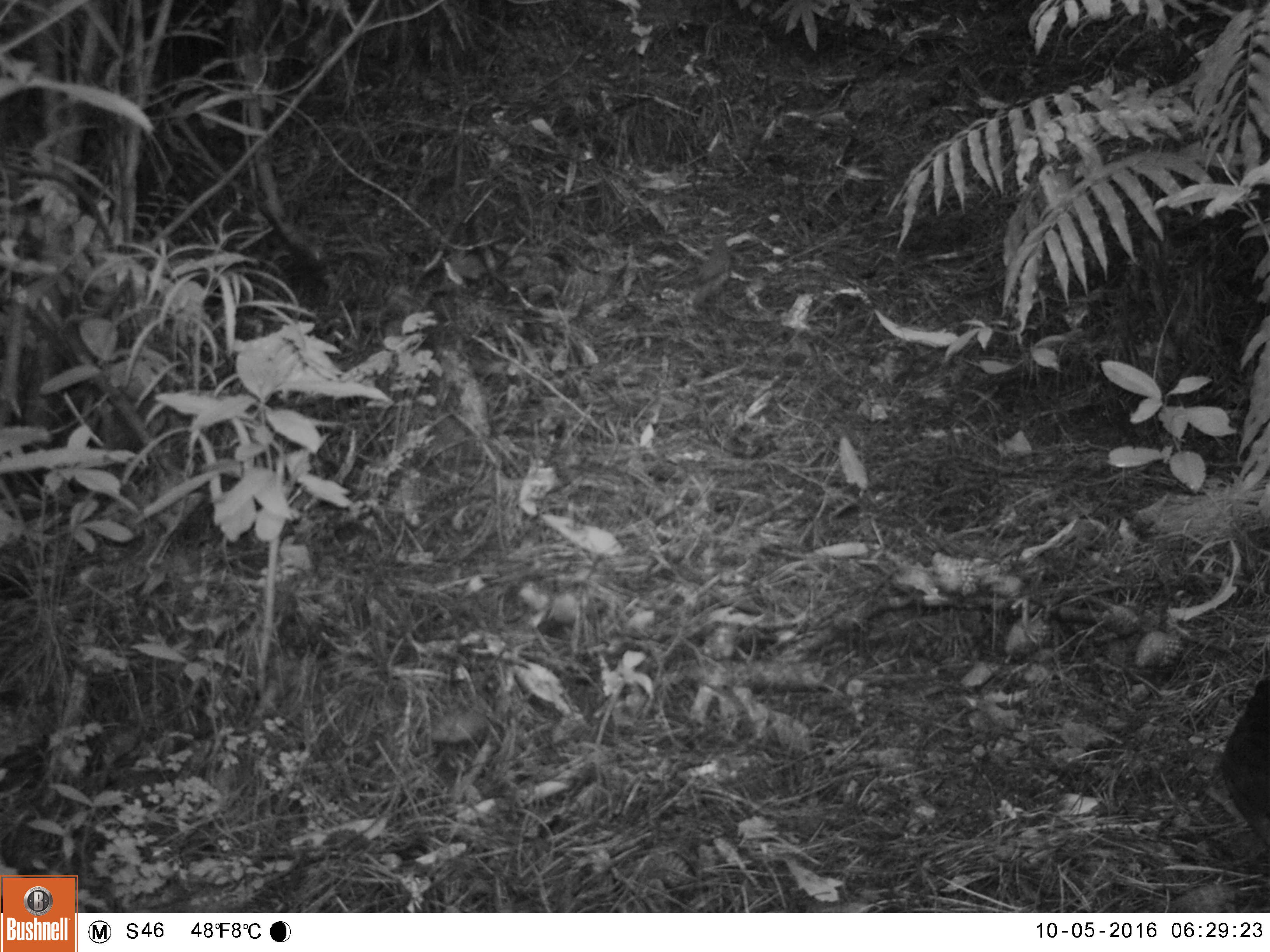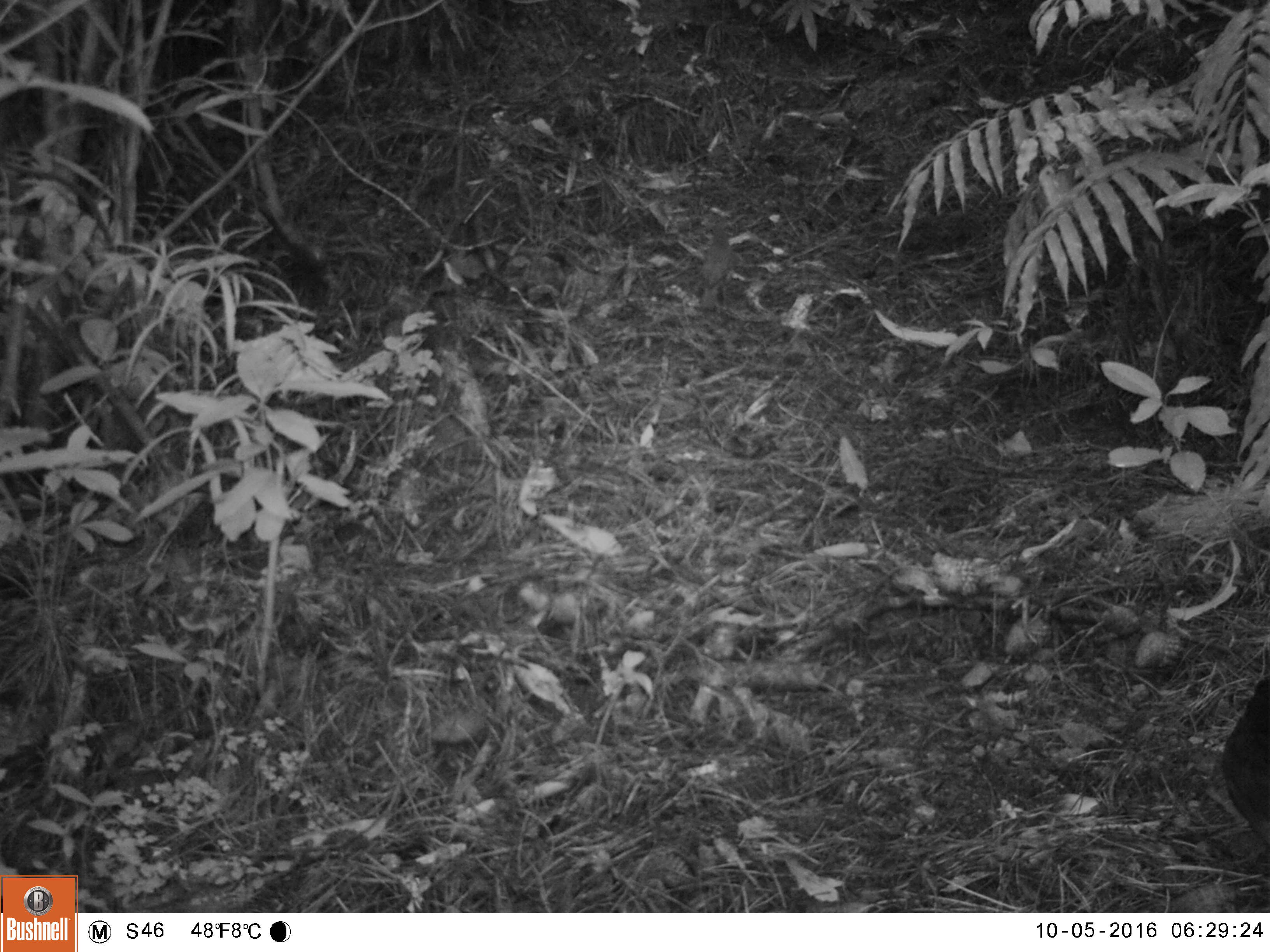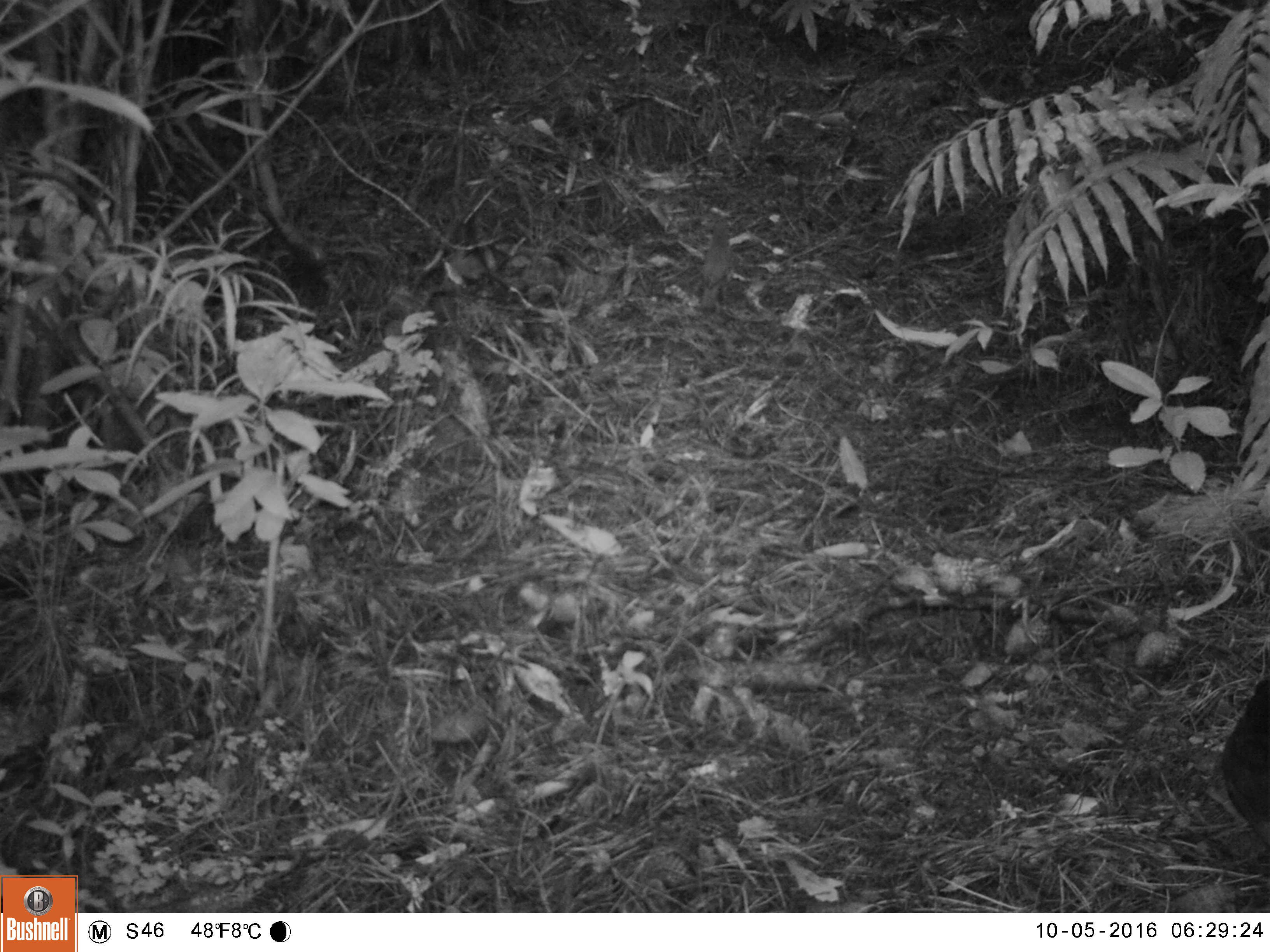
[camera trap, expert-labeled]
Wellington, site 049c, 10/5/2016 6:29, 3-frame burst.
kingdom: Animalia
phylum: Chordata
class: Aves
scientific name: Aves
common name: bird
Bird (Aves).